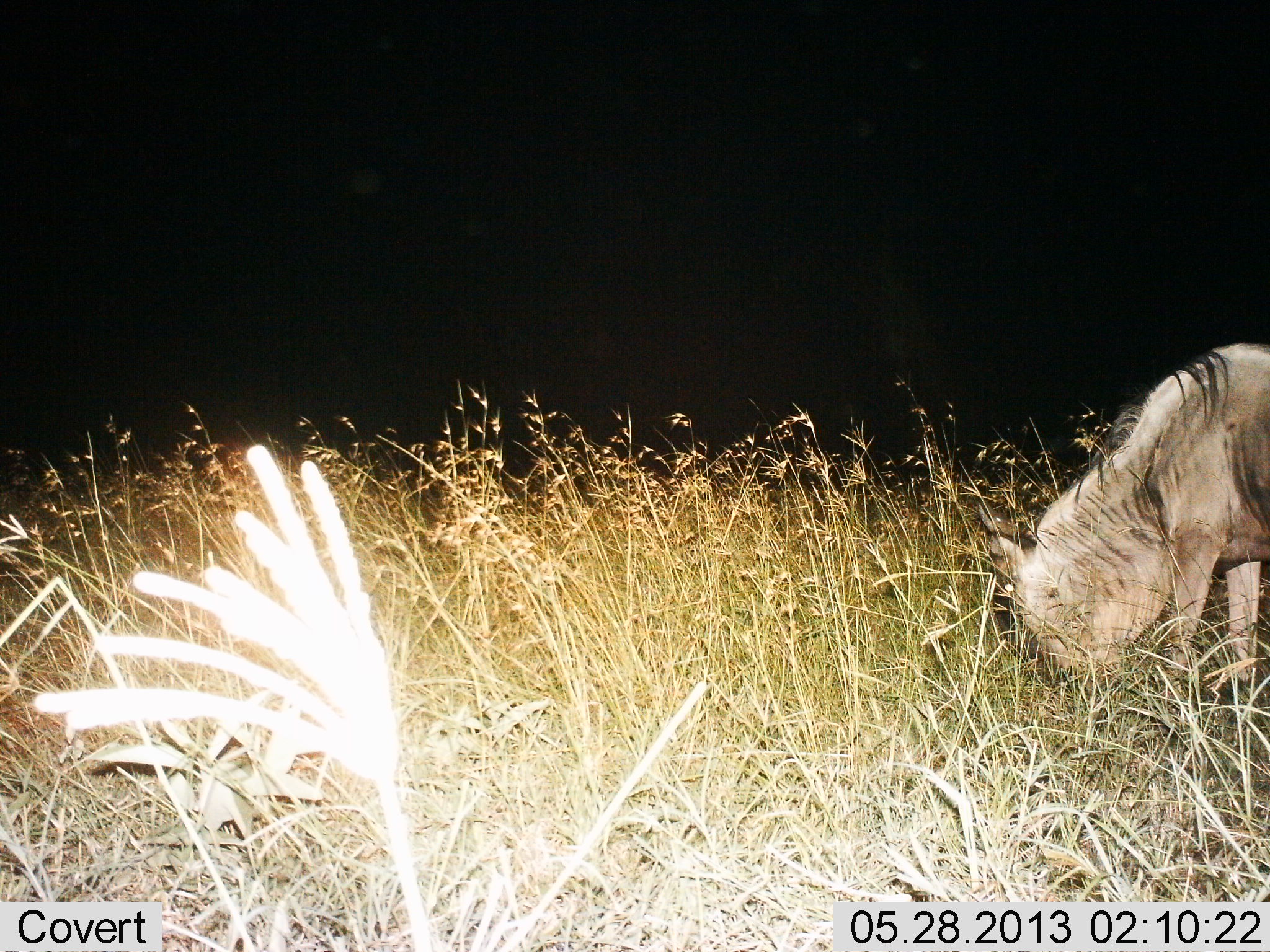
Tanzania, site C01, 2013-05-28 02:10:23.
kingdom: Animalia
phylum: Chordata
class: Mammalia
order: Artiodactyla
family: Bovidae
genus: Connochaetes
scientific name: Connochaetes taurinus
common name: blue wildebeest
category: wildebeest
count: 1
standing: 30%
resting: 0%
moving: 0%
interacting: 0%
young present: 0%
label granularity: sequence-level